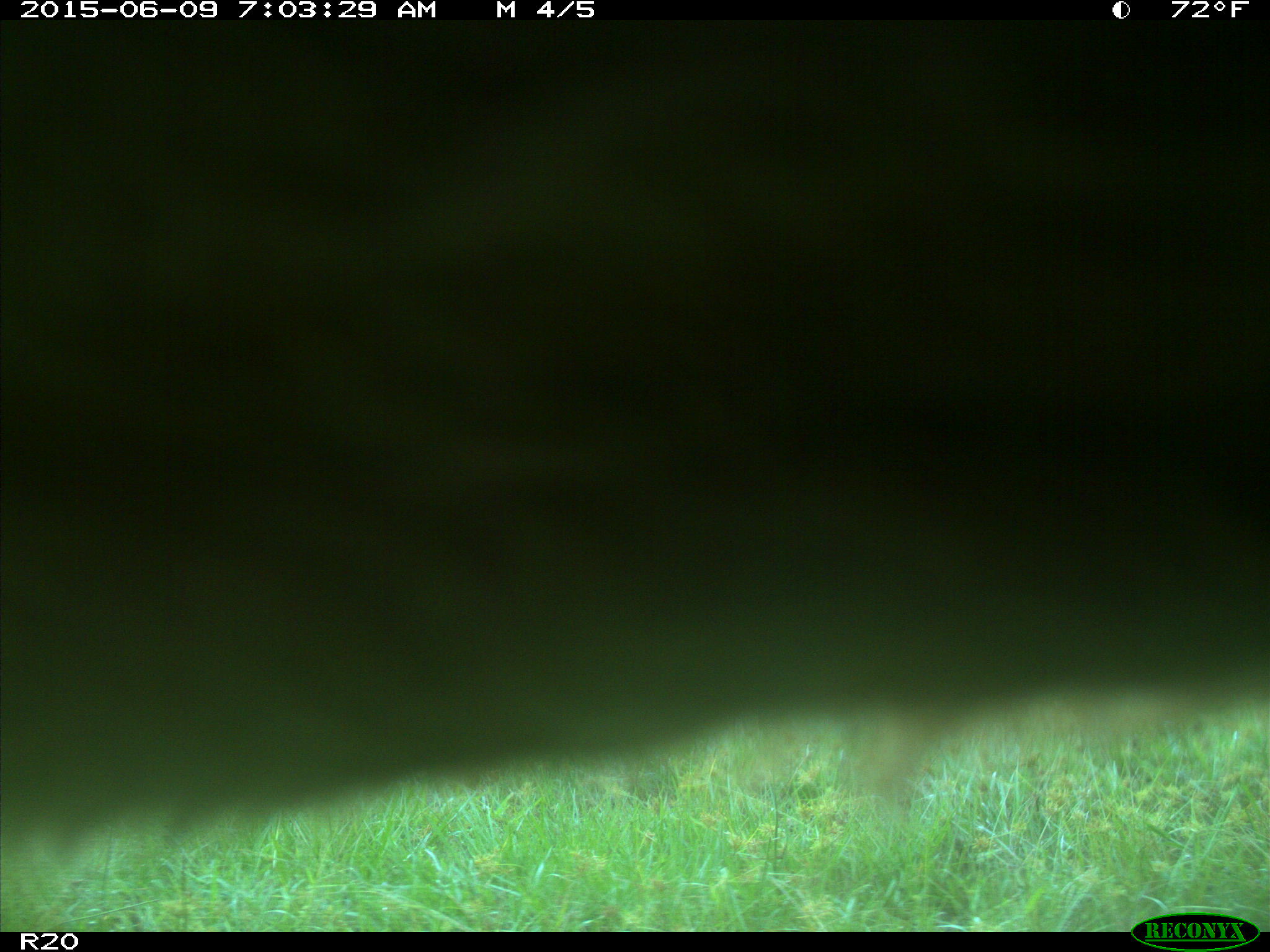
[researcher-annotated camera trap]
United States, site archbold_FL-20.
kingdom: Animalia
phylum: Chordata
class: Mammalia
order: Artiodactyla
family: Bovidae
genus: Bos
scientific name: Bos taurus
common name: domestic cow